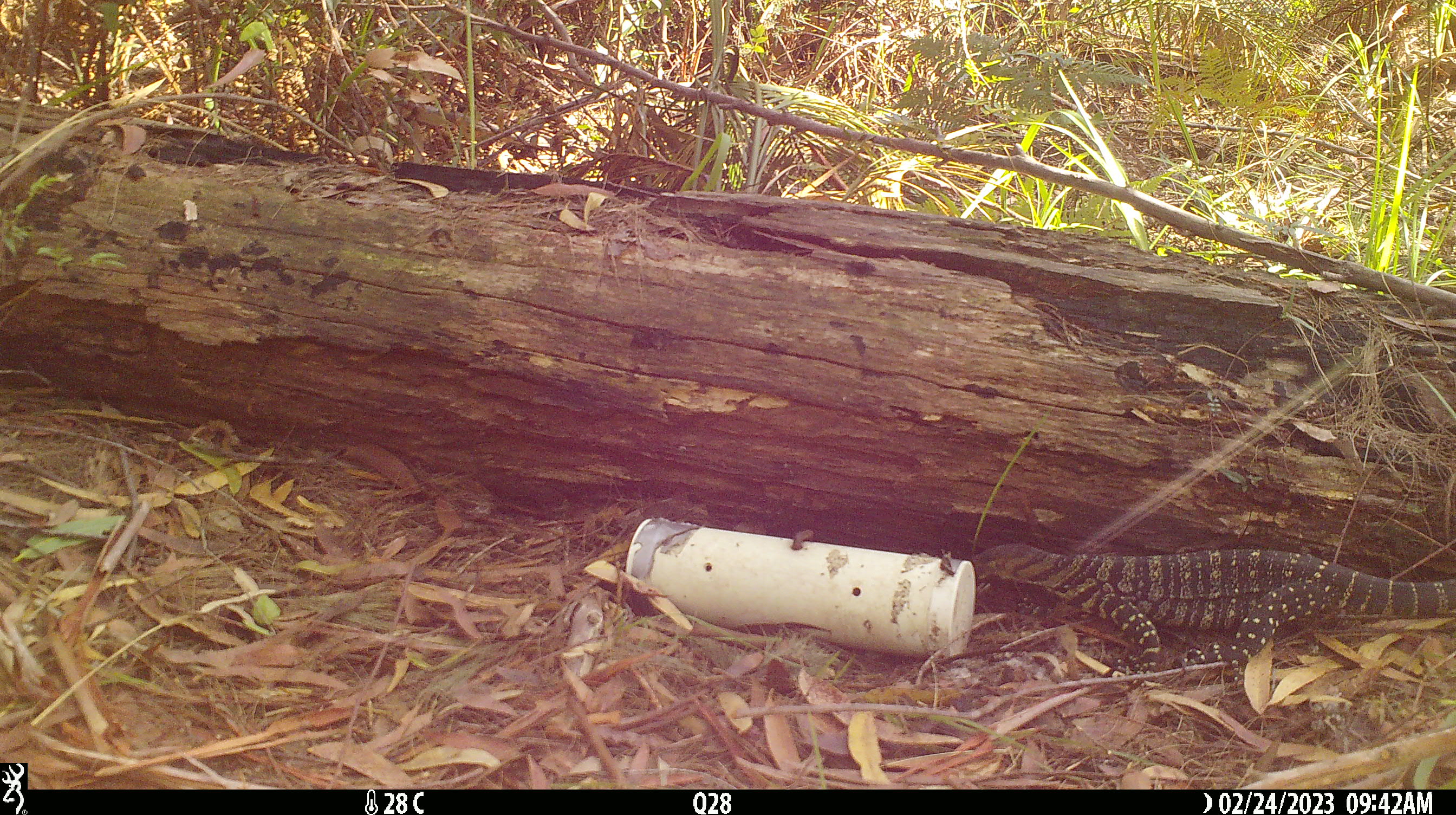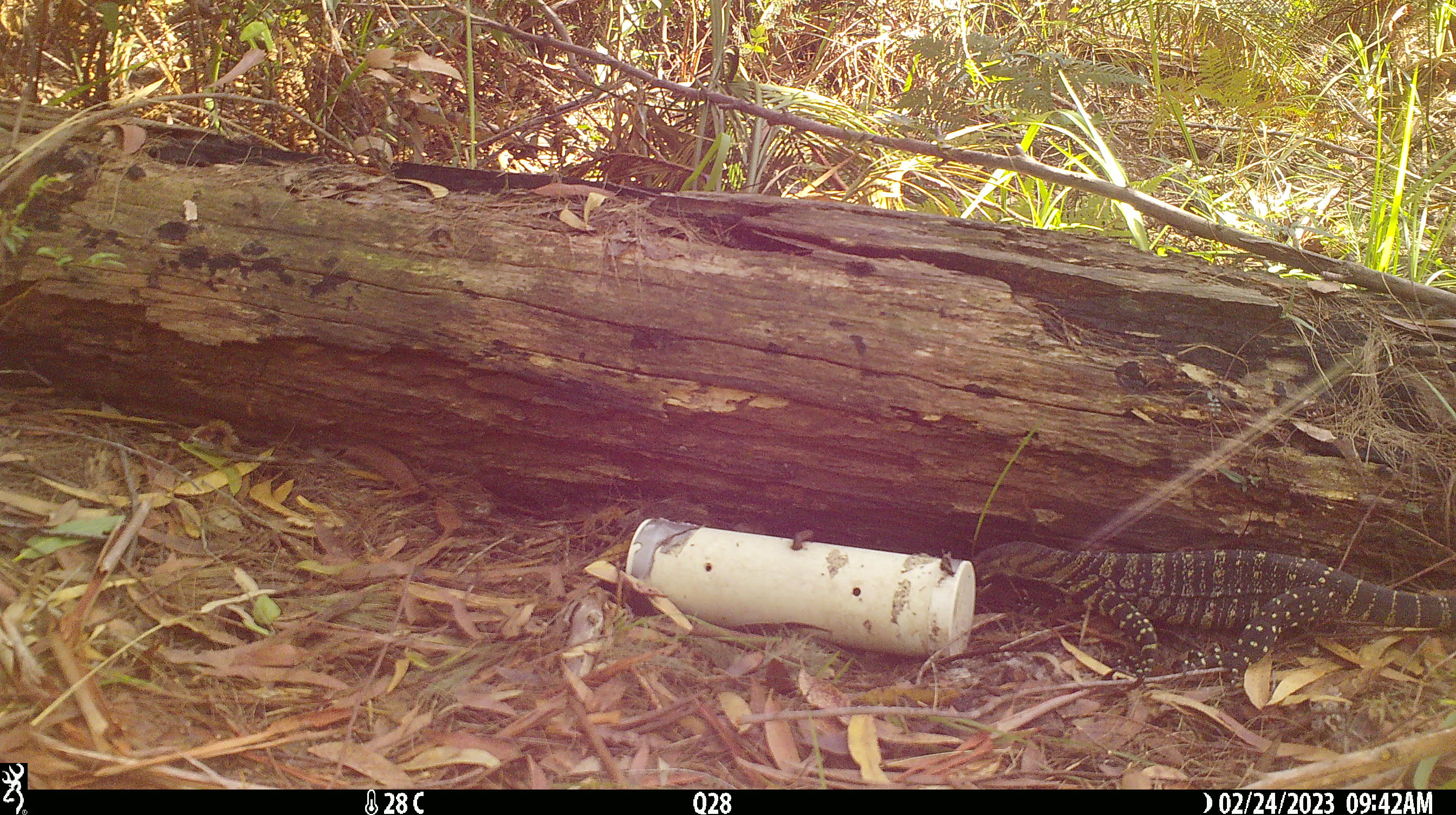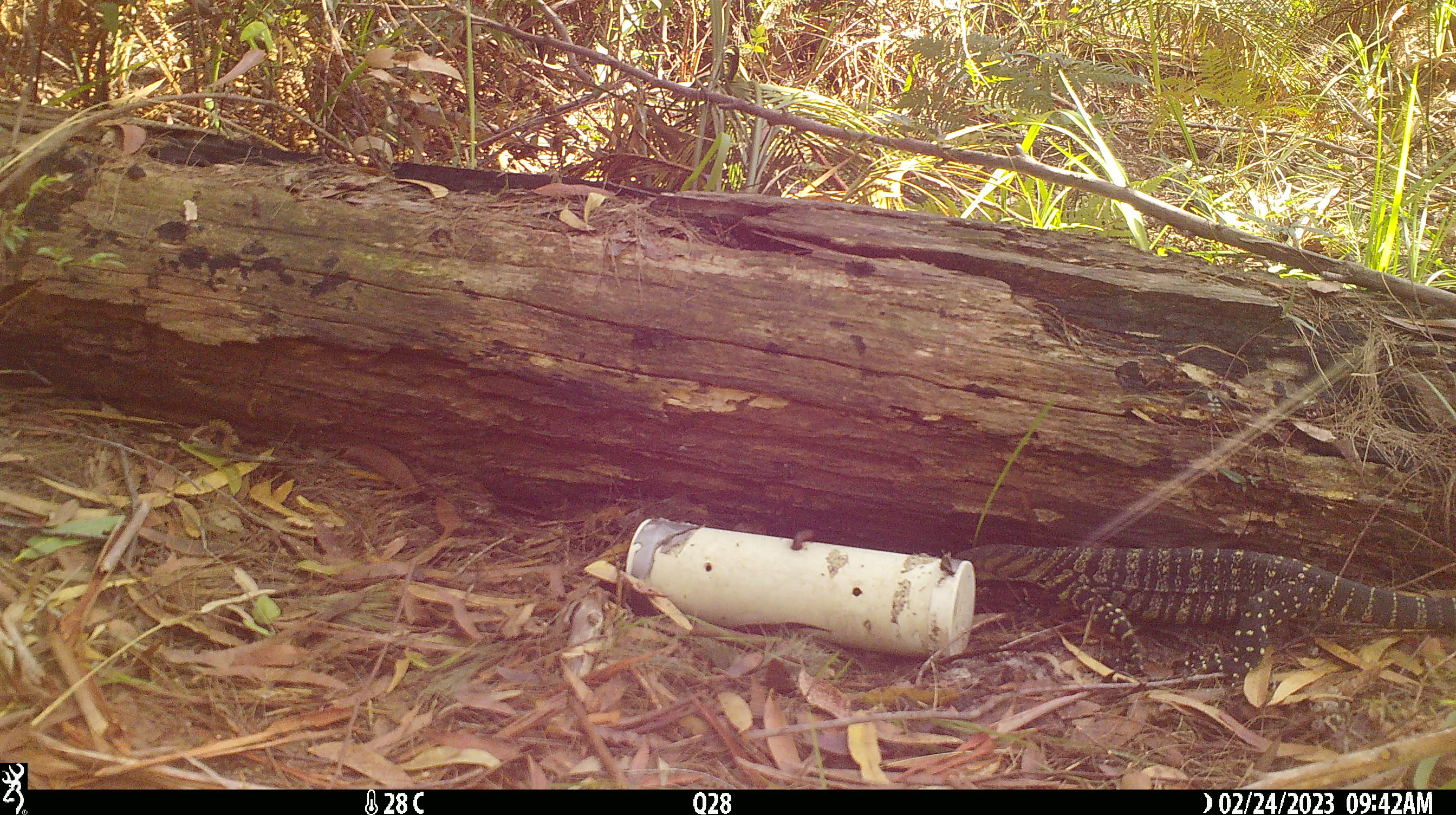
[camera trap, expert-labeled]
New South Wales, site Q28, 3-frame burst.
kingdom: Animalia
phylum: Chordata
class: Reptilia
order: Squamata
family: Varanidae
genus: Varanus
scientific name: Varanus varius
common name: lace monitor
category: goanna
Goanna (lace monitor) (Varanus varius).